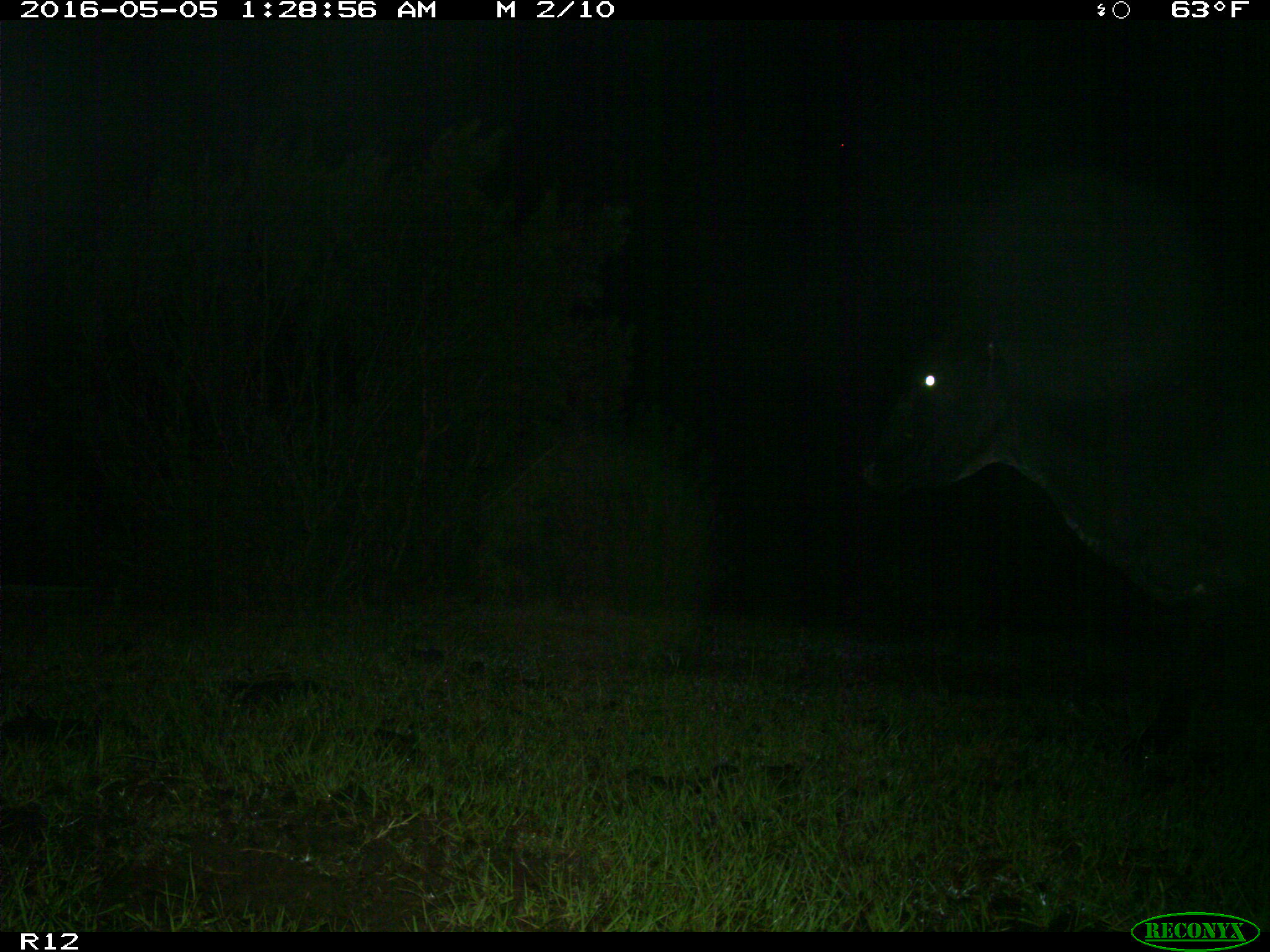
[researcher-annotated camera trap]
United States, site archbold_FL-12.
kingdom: Animalia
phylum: Chordata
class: Mammalia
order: Artiodactyla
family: Bovidae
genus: Bos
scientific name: Bos taurus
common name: domestic cow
Bos taurus (domestic cow).